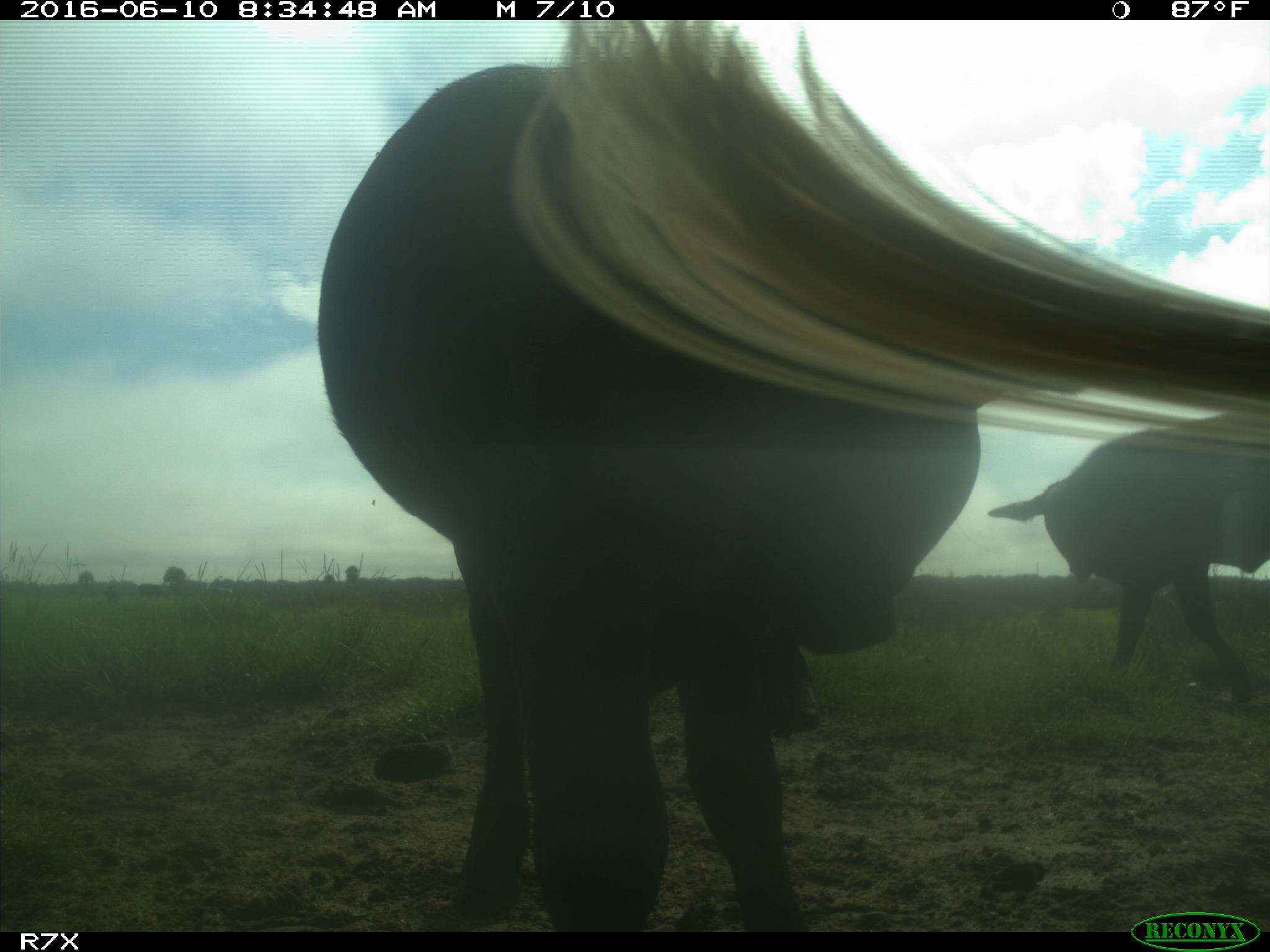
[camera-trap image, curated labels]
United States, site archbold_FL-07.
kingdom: Animalia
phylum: Chordata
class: Mammalia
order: Artiodactyla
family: Bovidae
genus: Bos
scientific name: Bos taurus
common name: domestic cow